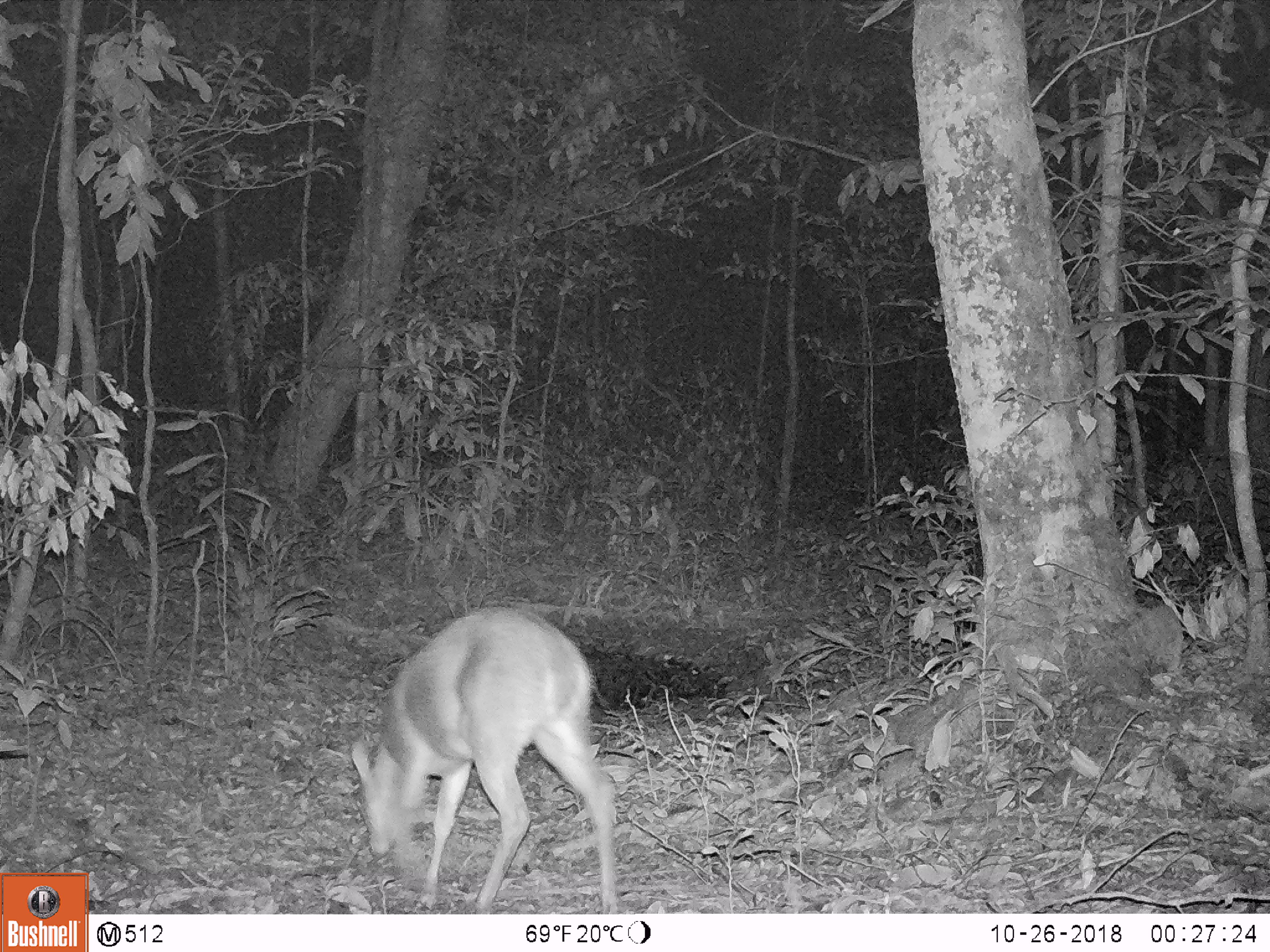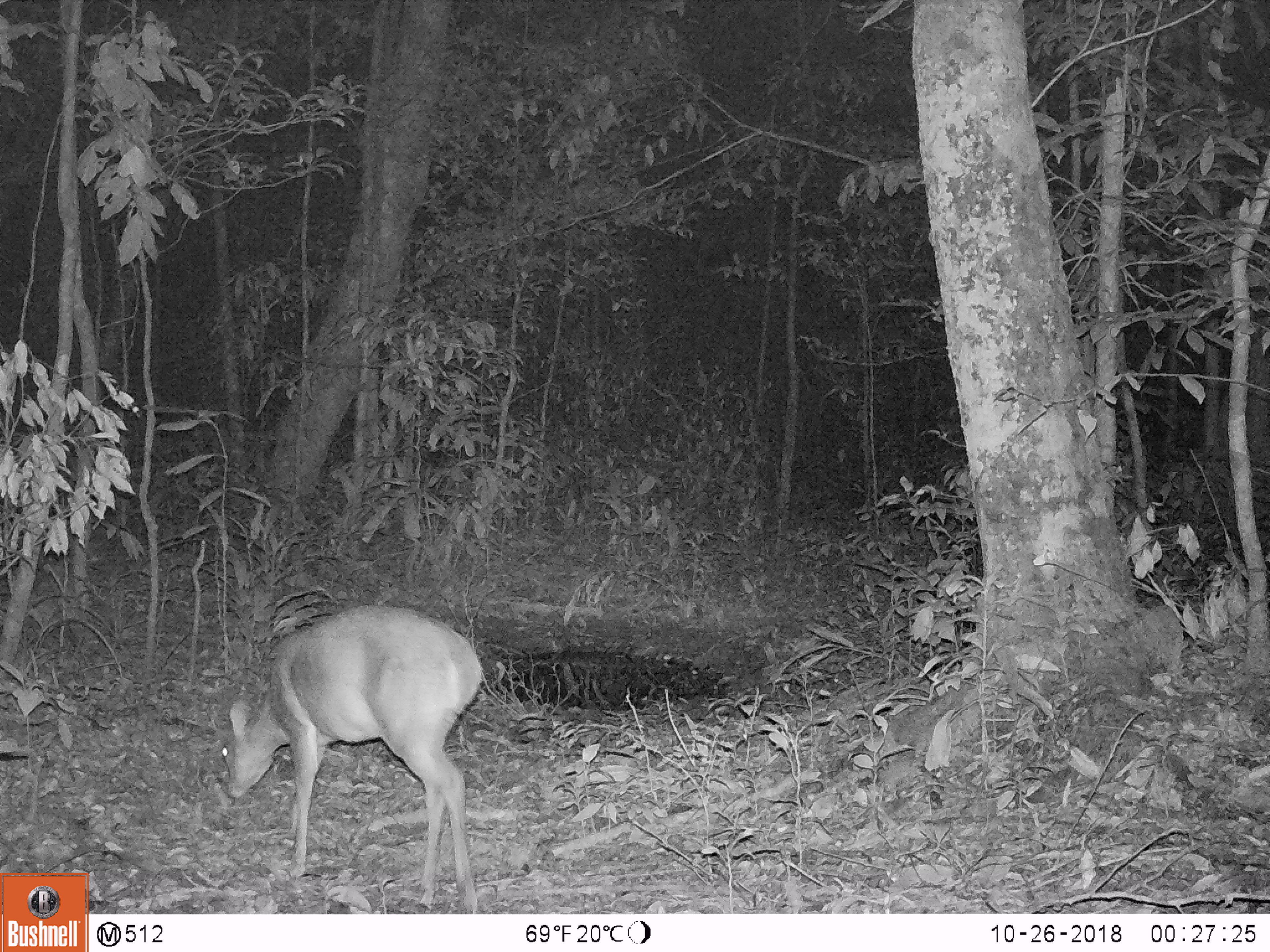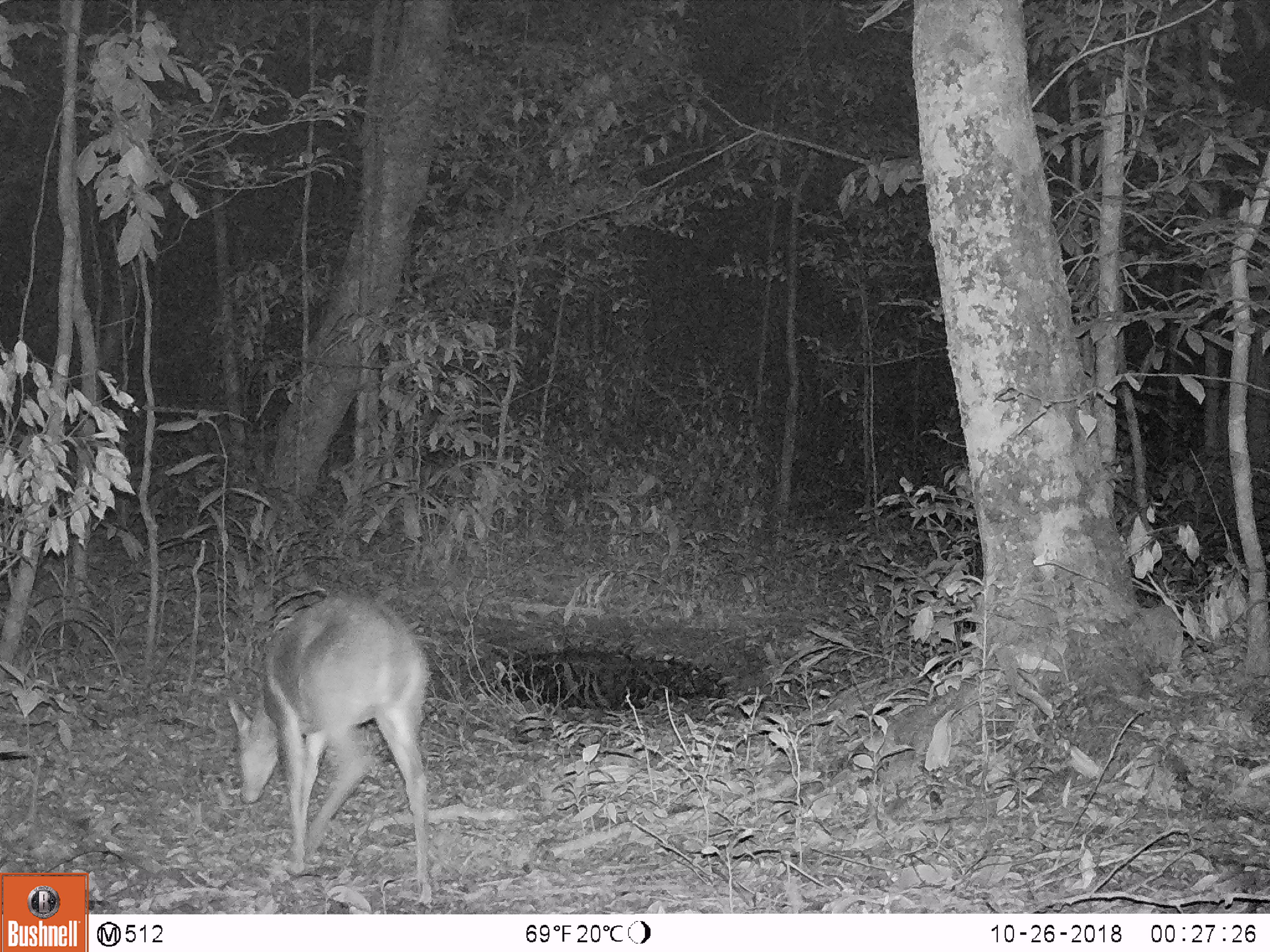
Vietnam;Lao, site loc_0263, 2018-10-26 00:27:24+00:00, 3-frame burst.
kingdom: Animalia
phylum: Chordata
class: Mammalia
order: Artiodactyla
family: Cervidae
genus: Muntiacus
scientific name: Muntiacus vuquangensis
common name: large-antlered muntjac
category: large antlered muntjac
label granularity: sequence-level